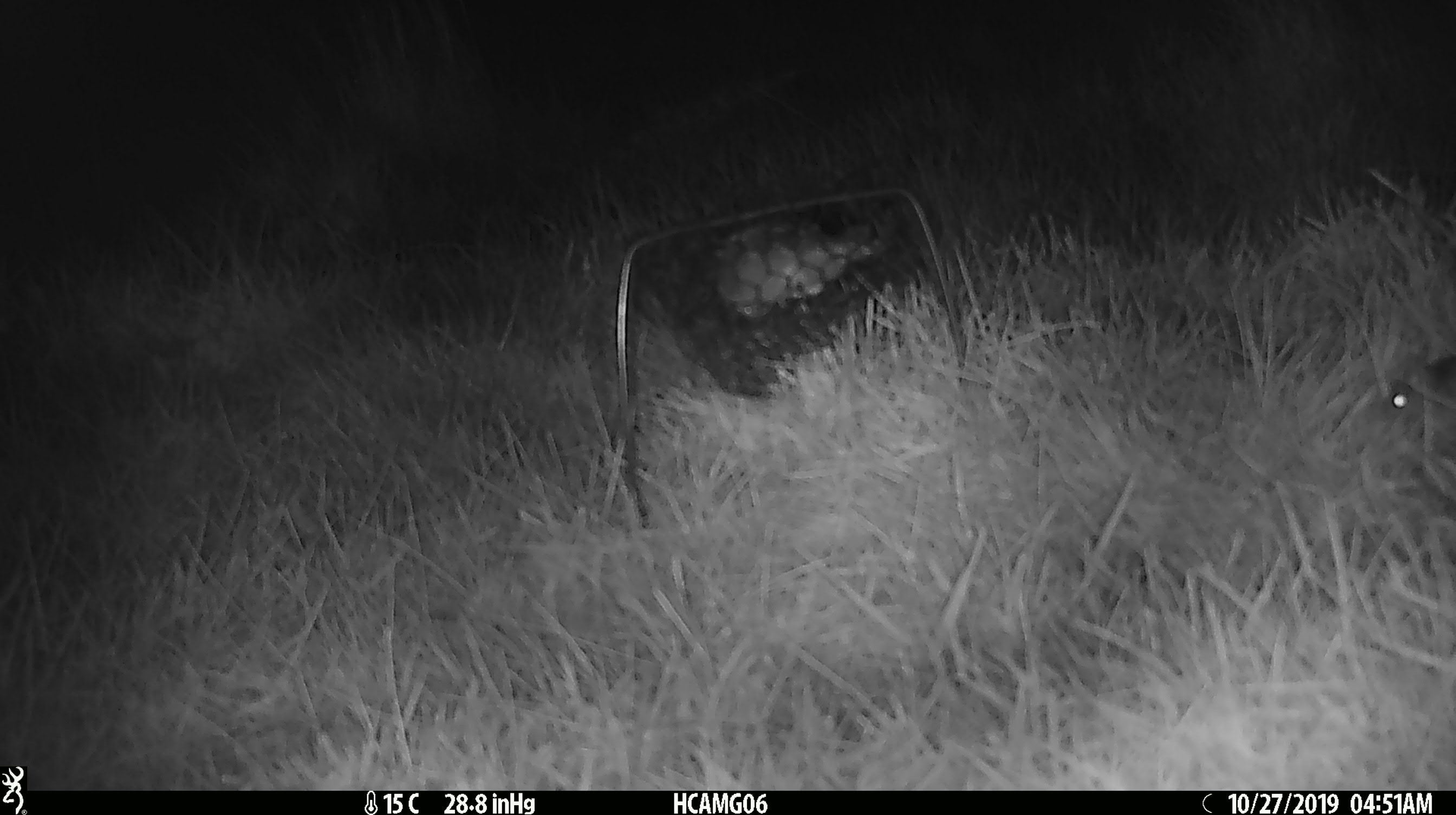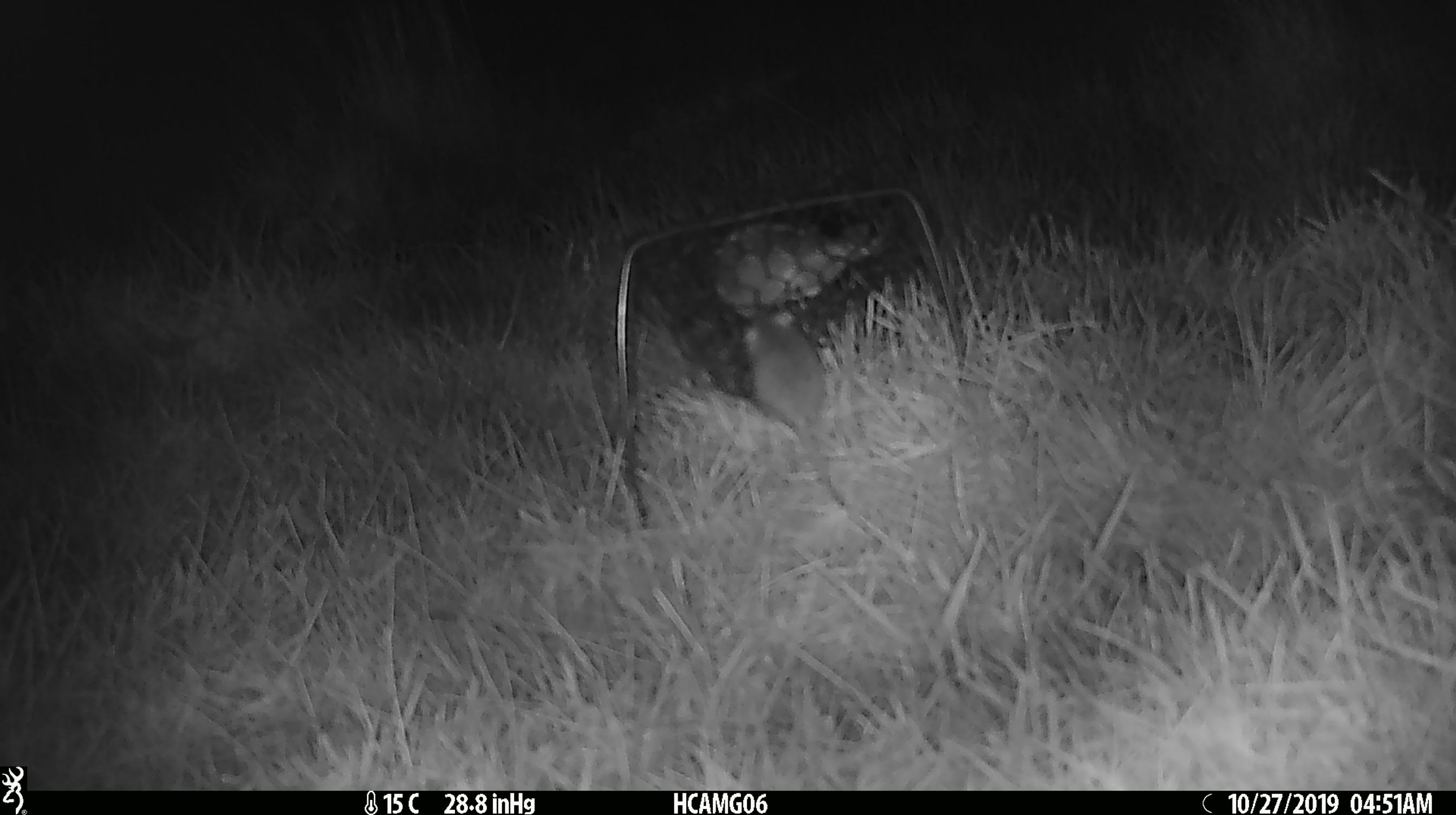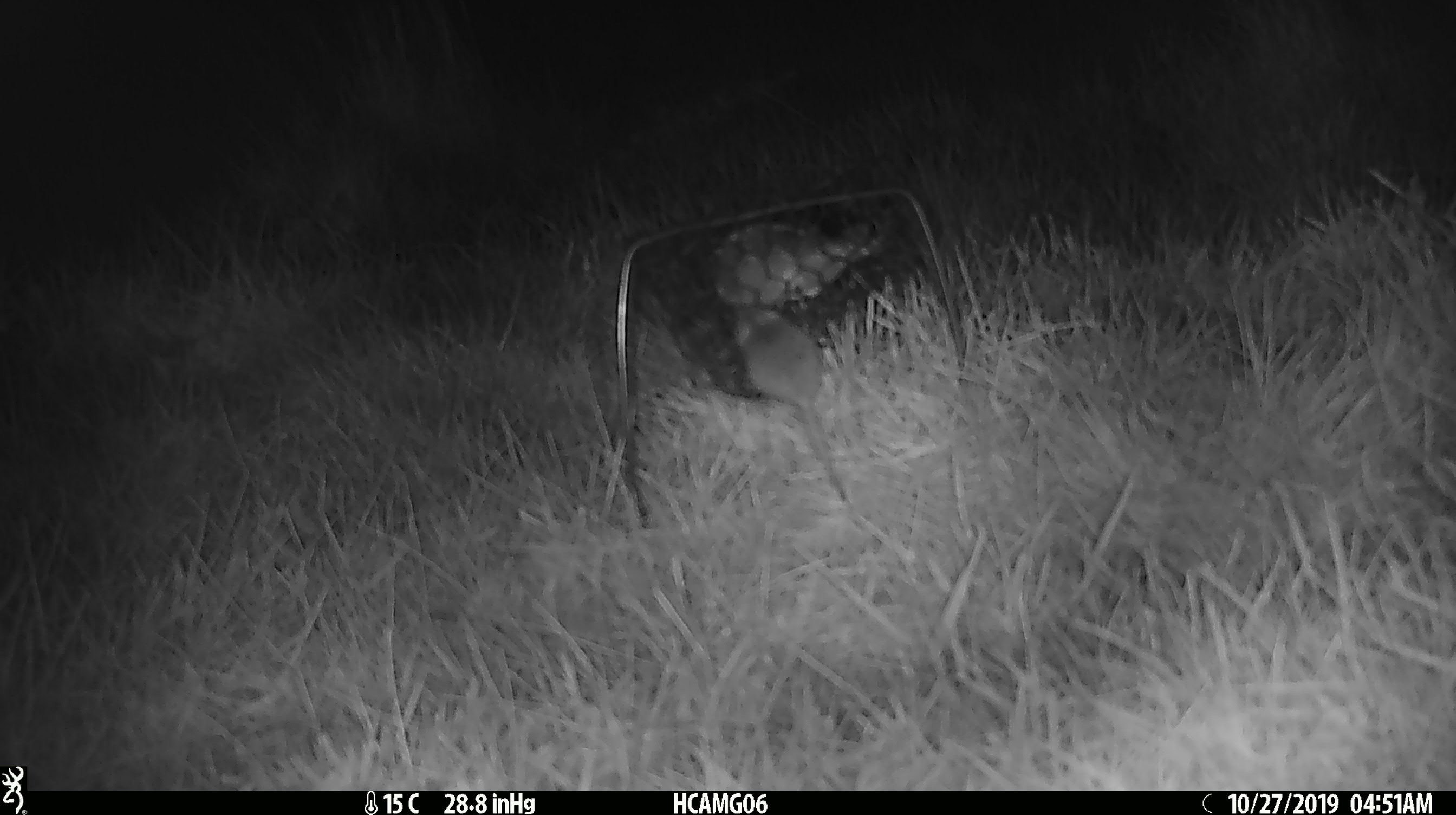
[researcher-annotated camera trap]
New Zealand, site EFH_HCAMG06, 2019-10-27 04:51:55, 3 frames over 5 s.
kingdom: Animalia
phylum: Chordata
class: Mammalia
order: Rodentia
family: Muridae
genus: Mus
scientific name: Mus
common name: mouse